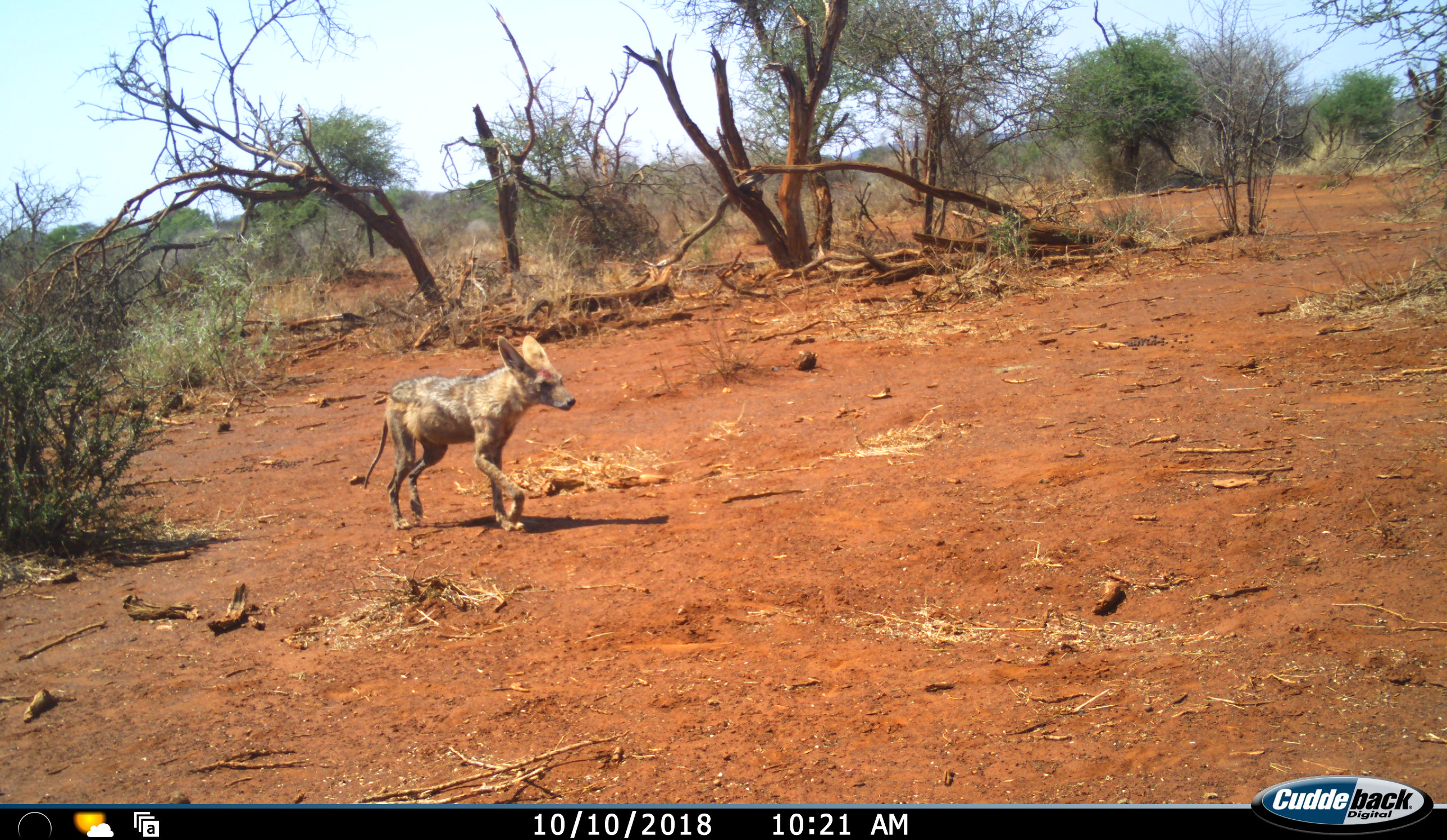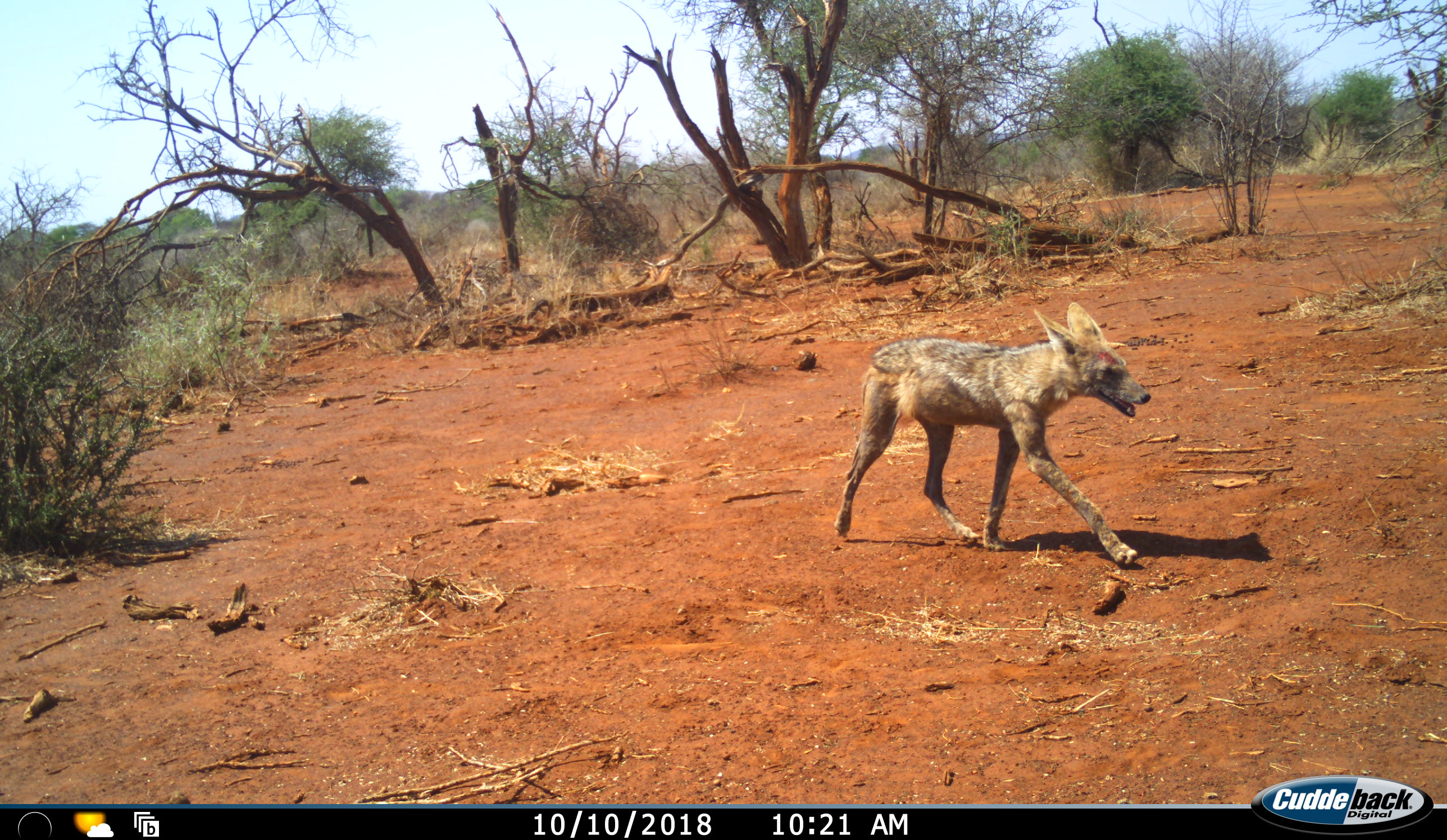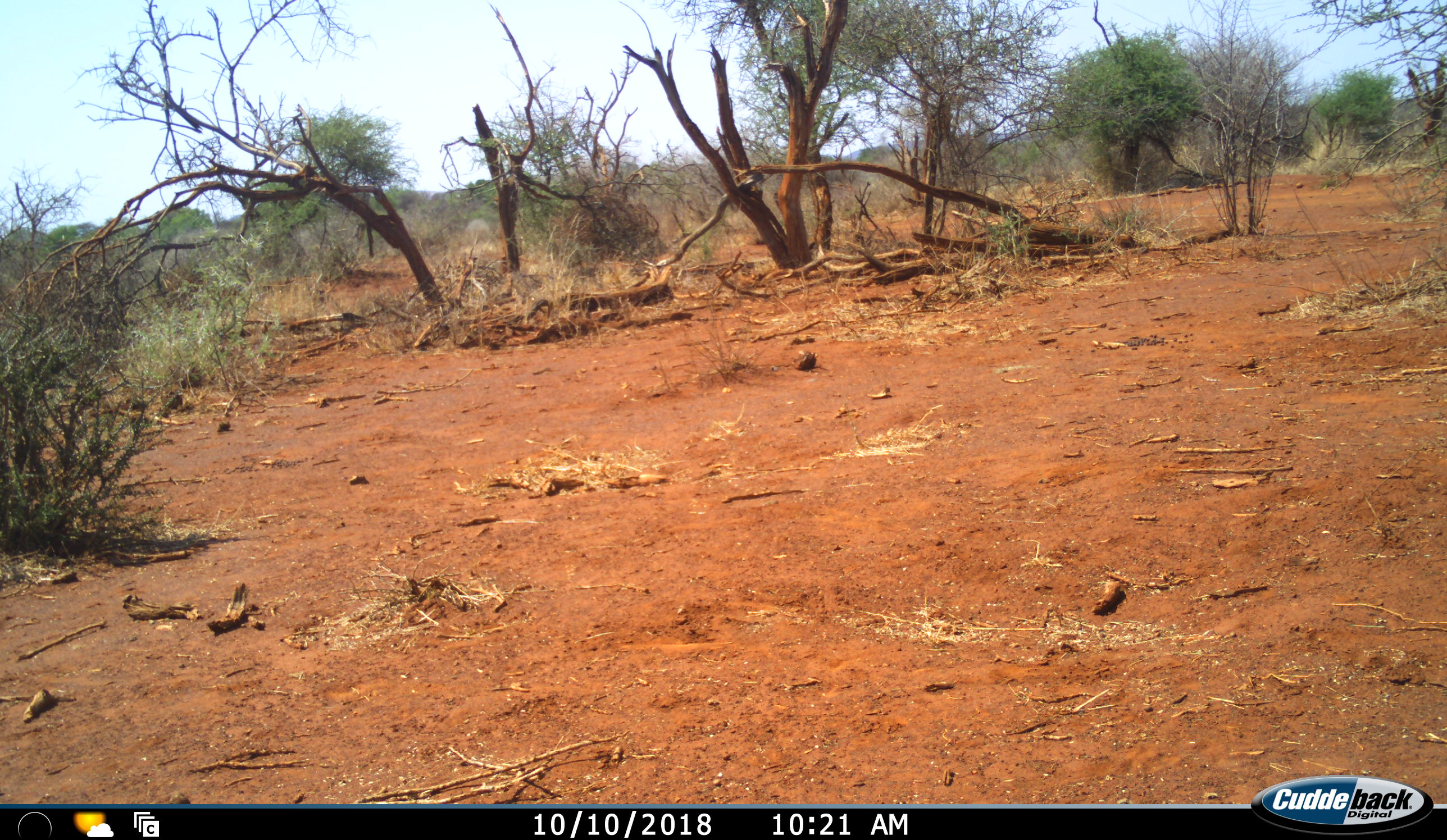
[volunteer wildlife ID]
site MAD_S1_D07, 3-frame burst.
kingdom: Animalia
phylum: Chordata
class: Mammalia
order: Carnivora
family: Canidae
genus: Lupulella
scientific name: Lupulella mesomelas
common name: black-backed jackal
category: jackalblackbacked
Jackalblackbacked (black-backed jackal) (Lupulella mesomelas), count 1. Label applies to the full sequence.